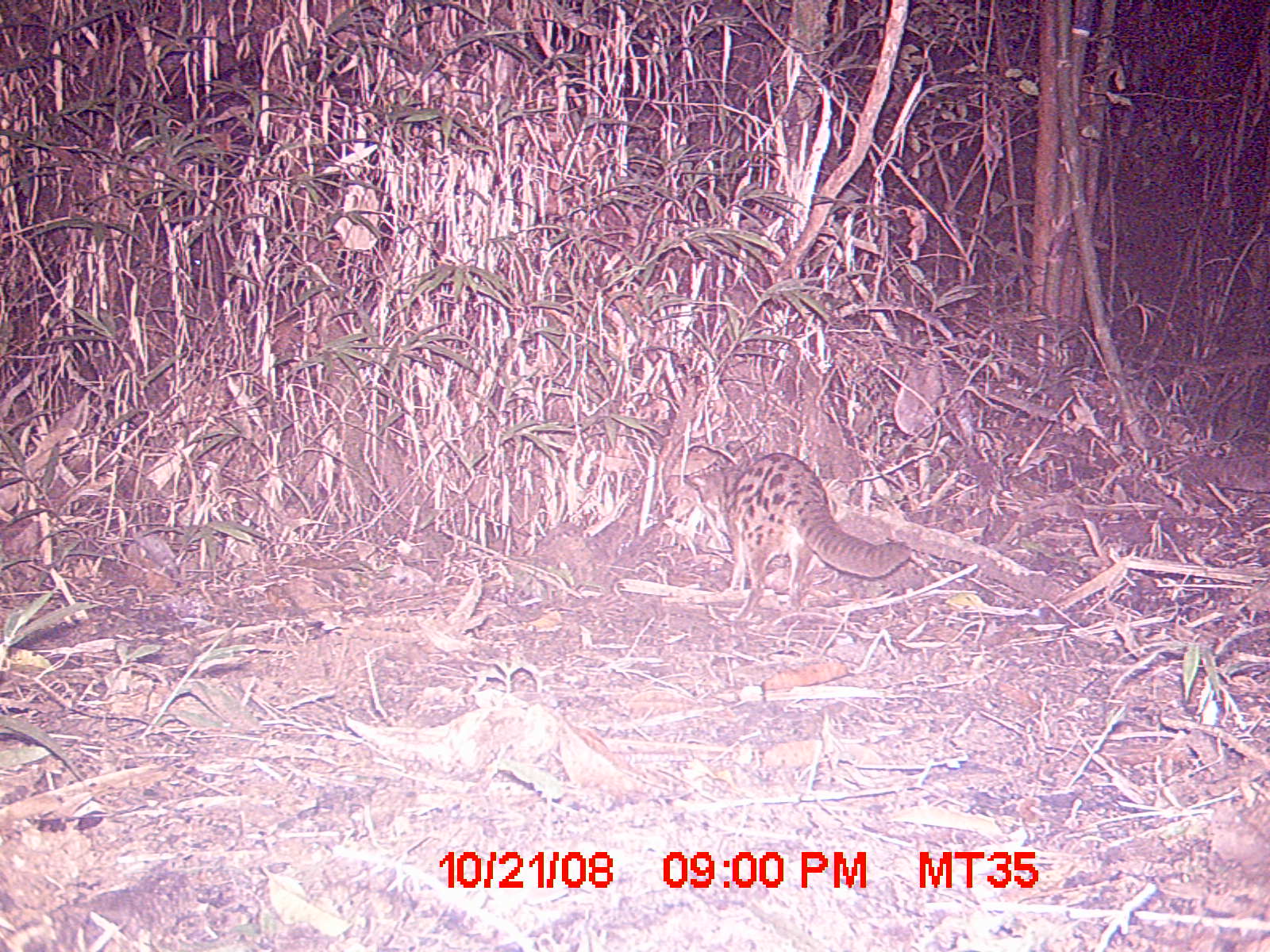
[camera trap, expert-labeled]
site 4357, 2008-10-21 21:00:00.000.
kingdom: Animalia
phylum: Chordata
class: Mammalia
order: Carnivora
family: Eupleridae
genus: Fossa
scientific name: Fossa fossana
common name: fanaloka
Fossa fossana (fanaloka), count 1.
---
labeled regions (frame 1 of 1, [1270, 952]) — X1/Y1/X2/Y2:
fossa fossana: 689/451/911/622